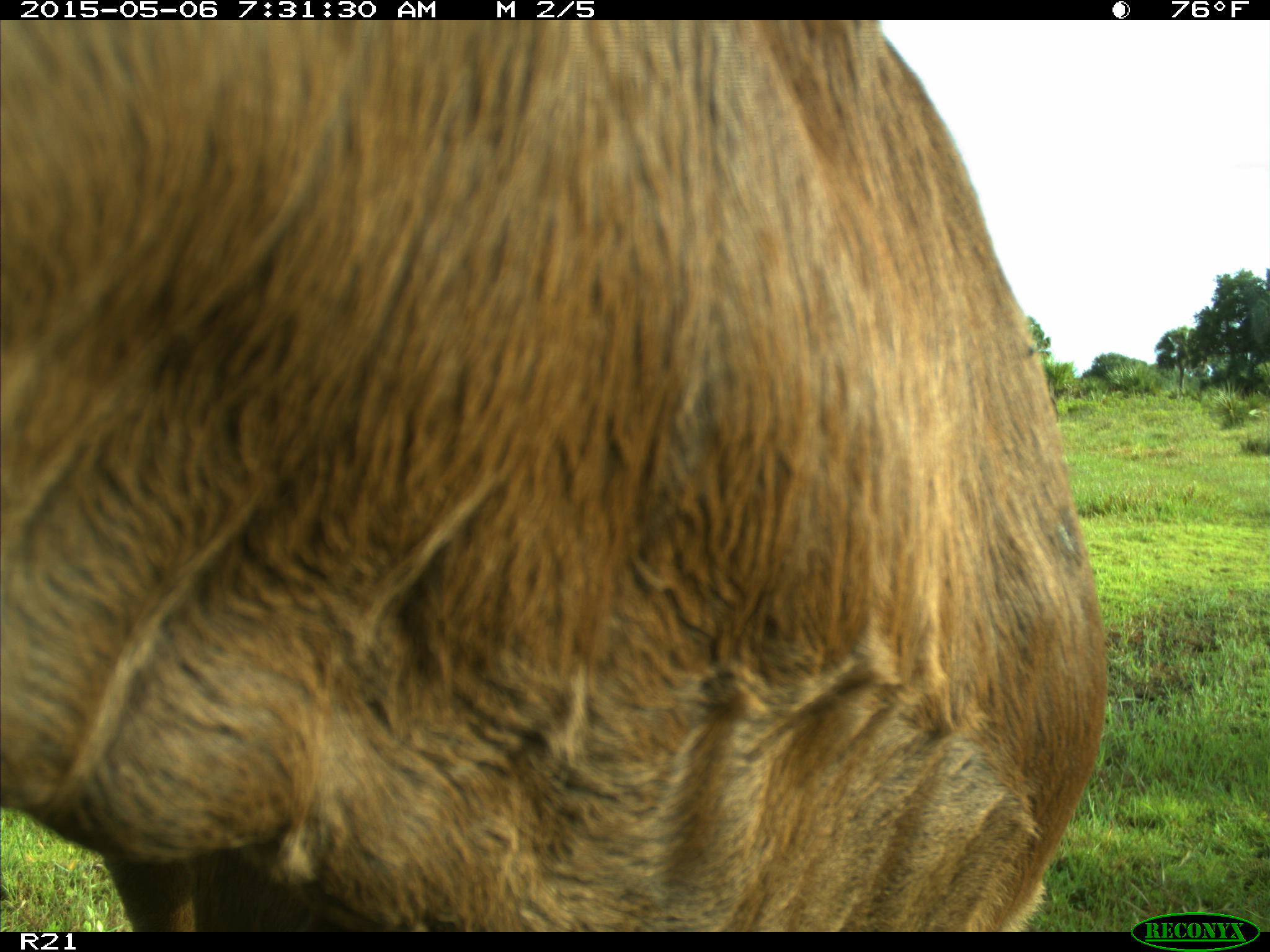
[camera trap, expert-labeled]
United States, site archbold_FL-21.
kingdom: Animalia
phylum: Chordata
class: Mammalia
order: Artiodactyla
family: Bovidae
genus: Bos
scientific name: Bos taurus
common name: domestic cow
Bos taurus (domestic cow).